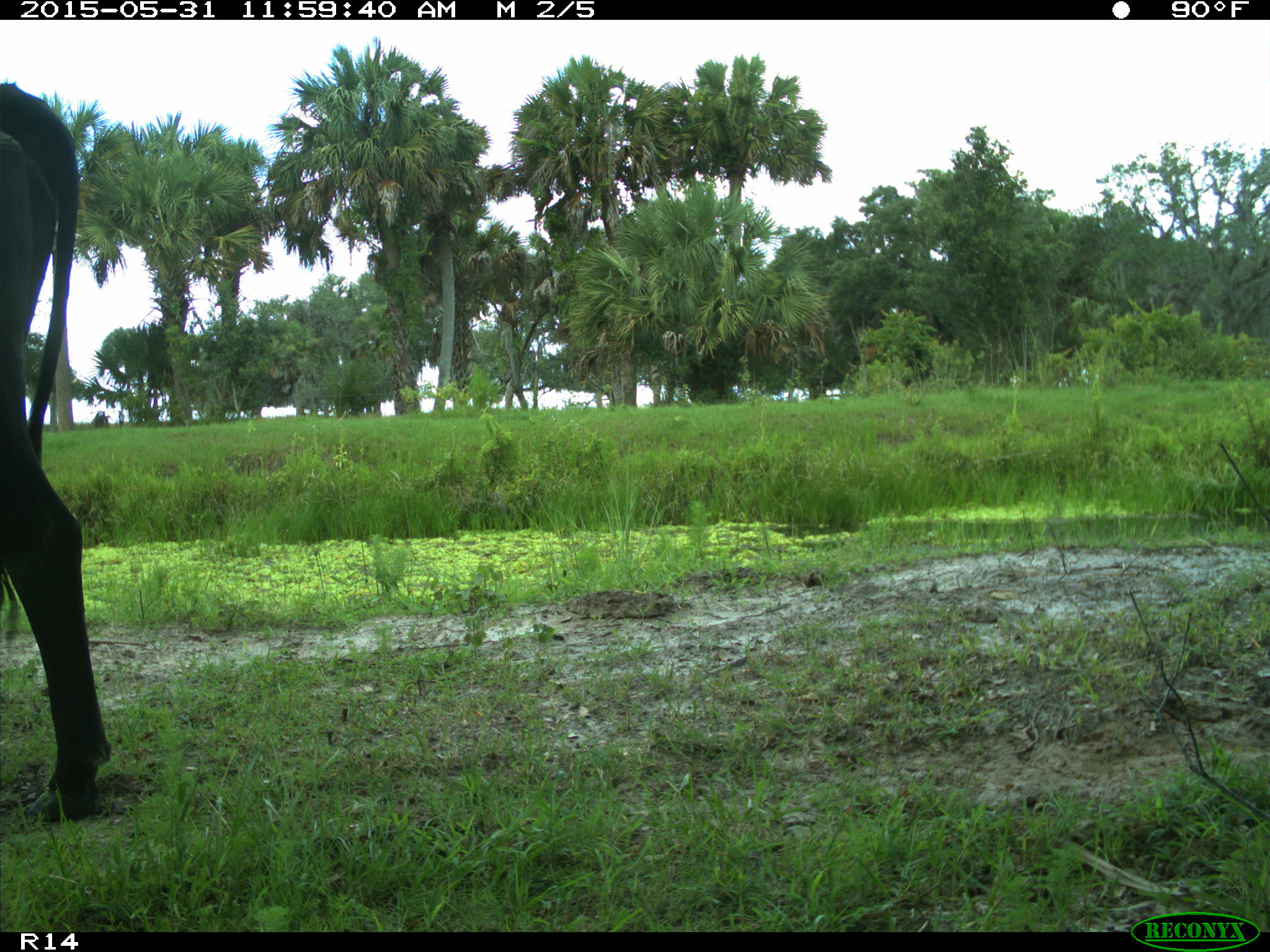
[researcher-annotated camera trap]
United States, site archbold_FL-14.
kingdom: Animalia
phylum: Chordata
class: Mammalia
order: Artiodactyla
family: Bovidae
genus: Bos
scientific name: Bos taurus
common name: domestic cow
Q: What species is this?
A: Bos taurus (domestic cow).